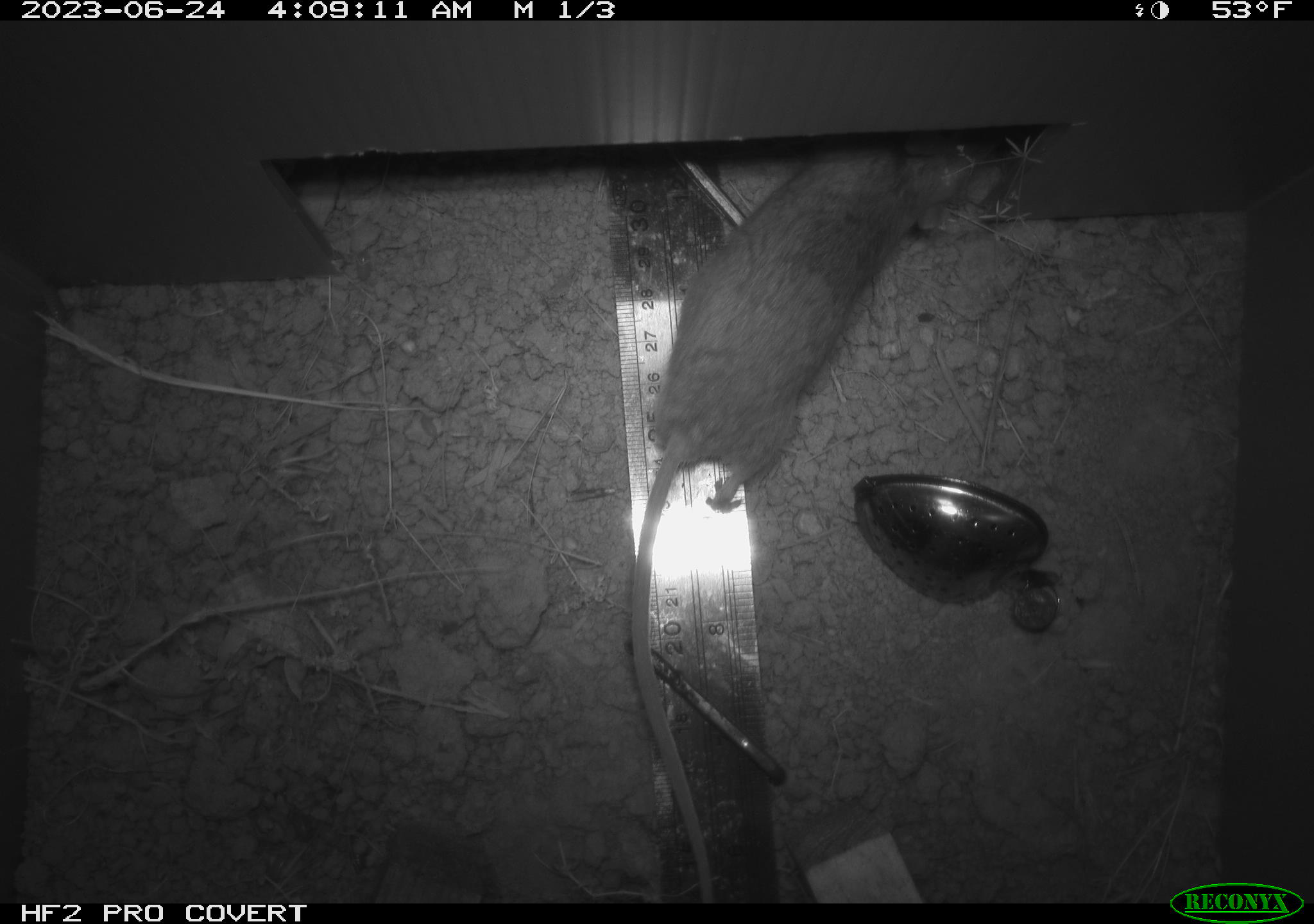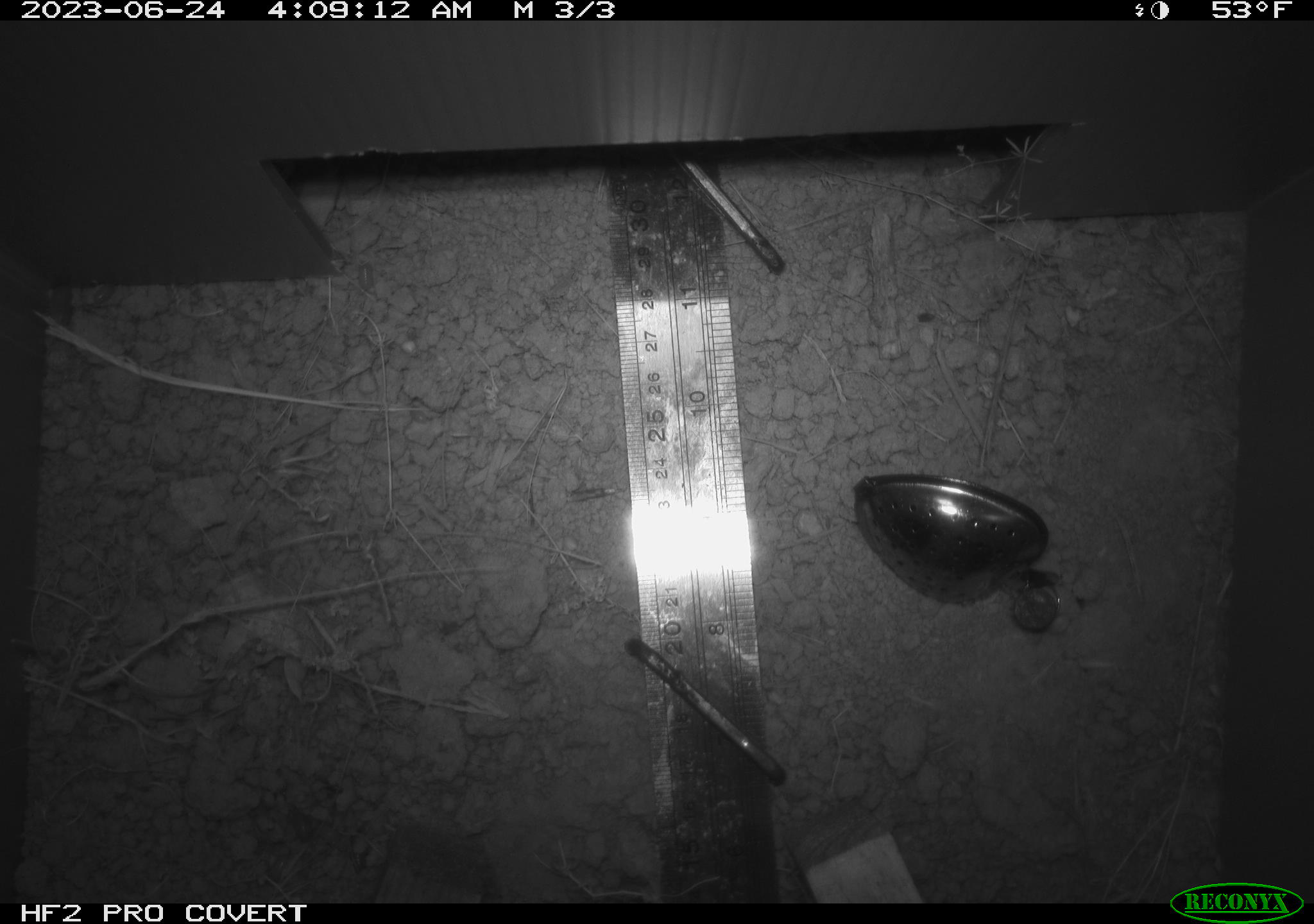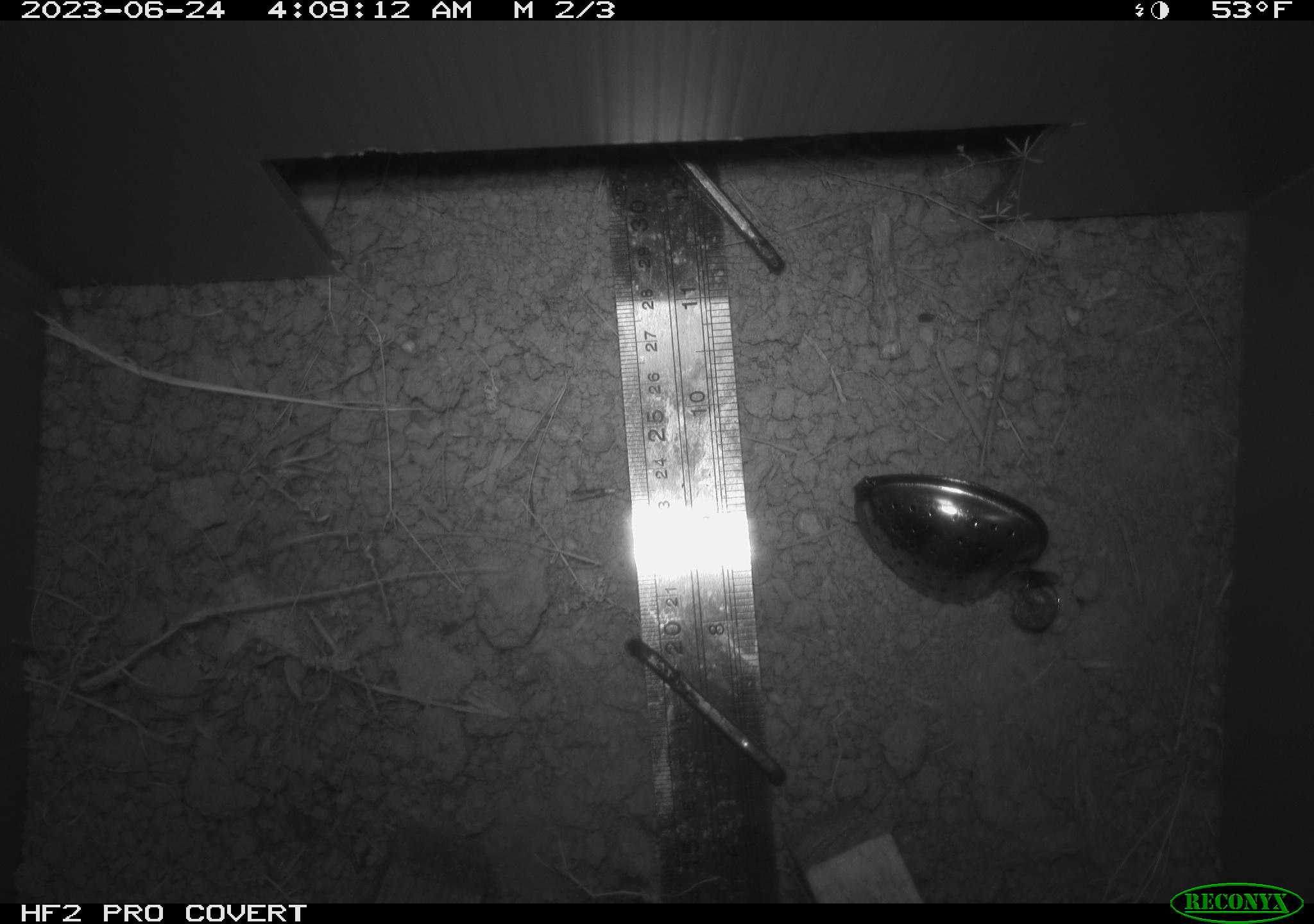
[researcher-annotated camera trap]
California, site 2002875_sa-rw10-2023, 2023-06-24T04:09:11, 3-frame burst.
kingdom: Animalia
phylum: Chordata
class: Mammalia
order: Rodentia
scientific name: Rodentia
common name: rodent